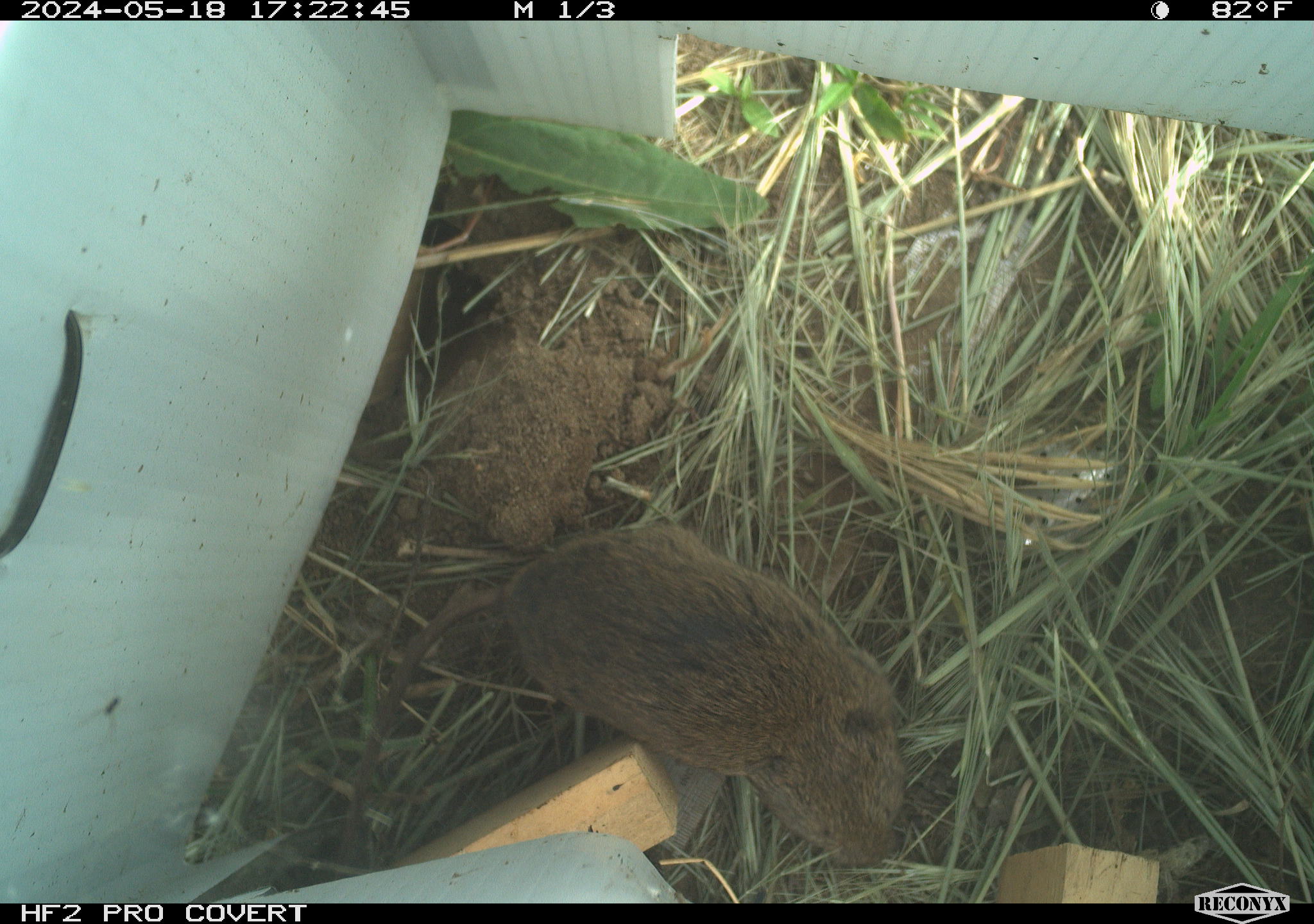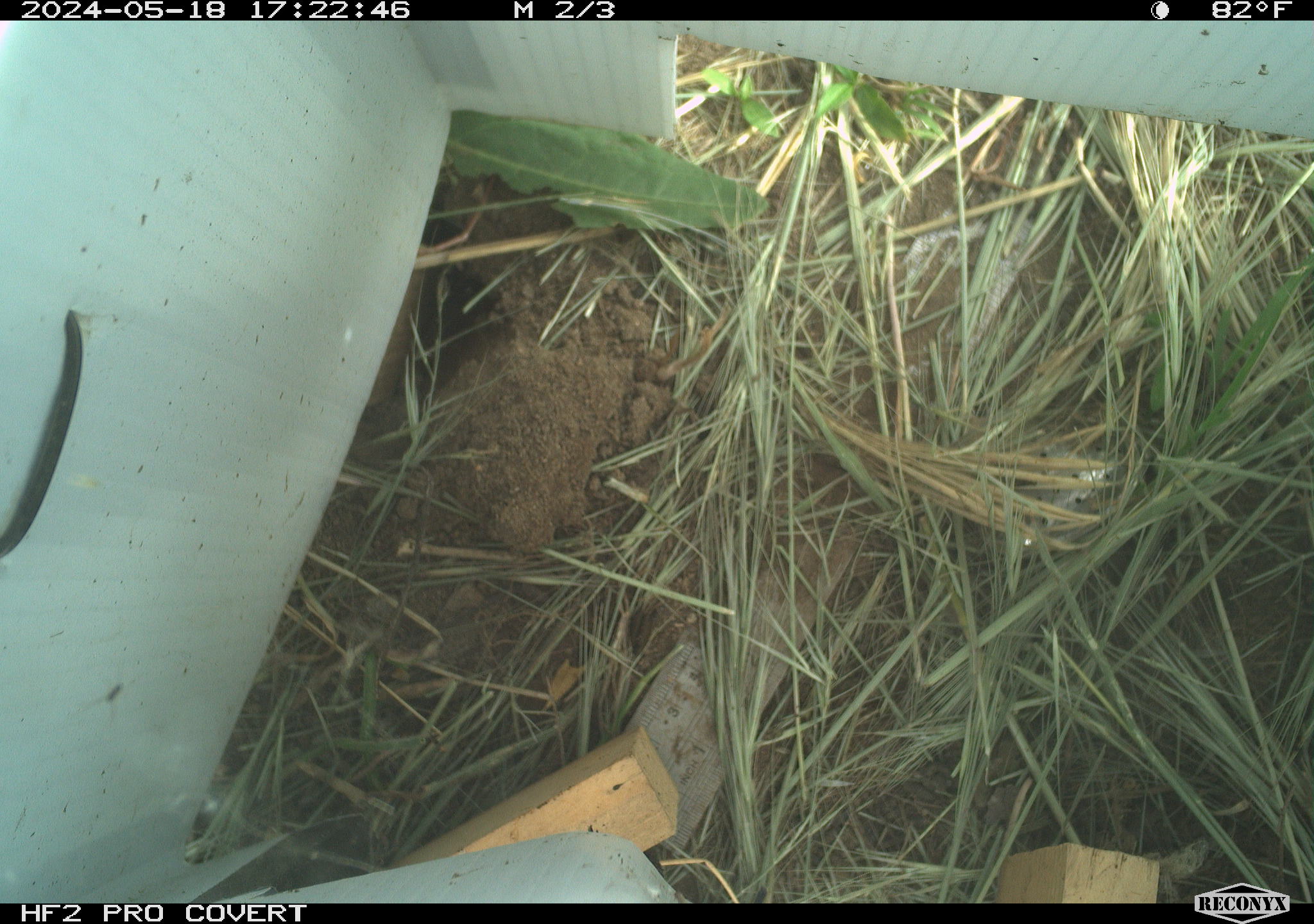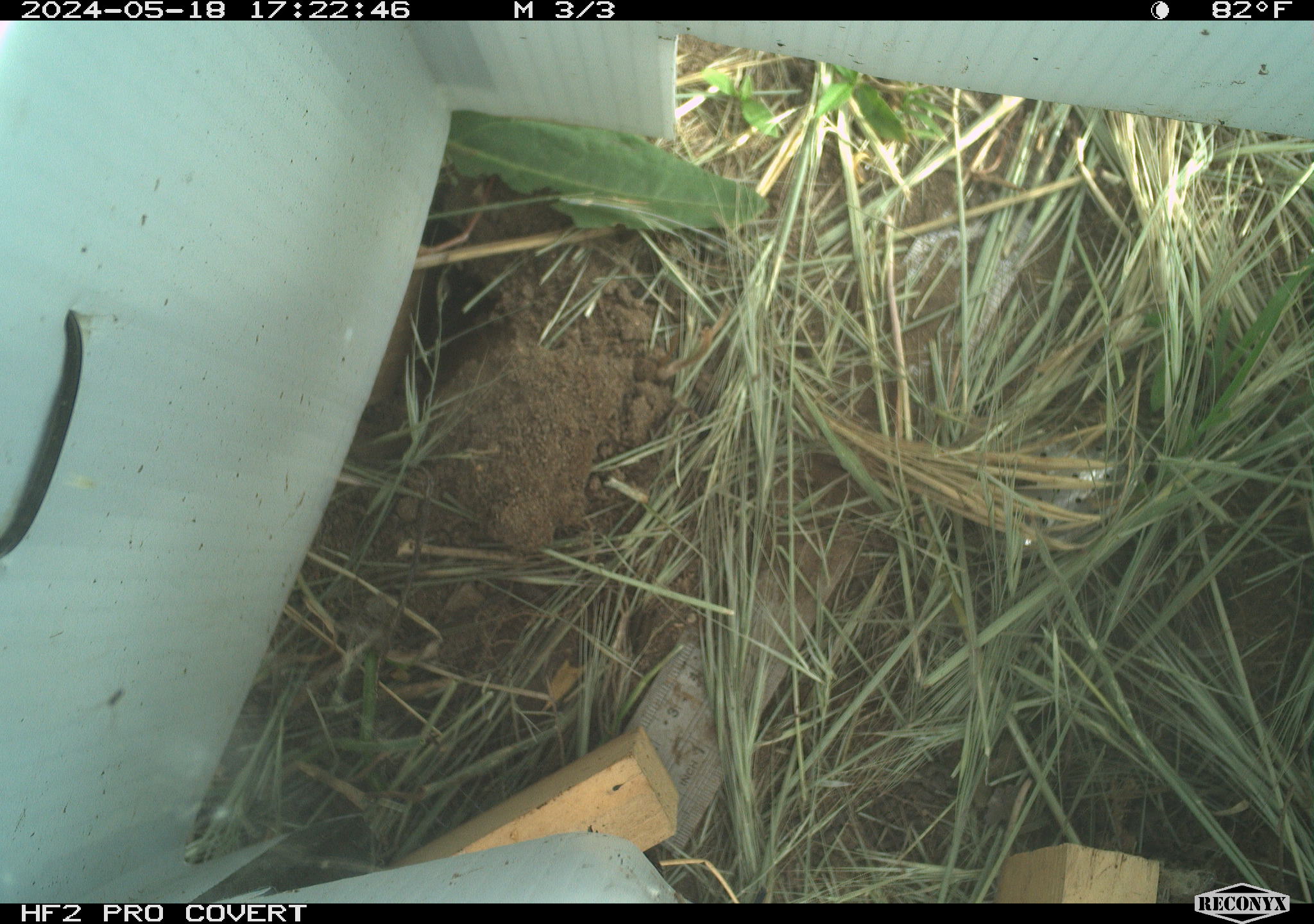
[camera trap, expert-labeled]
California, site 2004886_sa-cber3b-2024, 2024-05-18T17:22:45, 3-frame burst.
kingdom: Animalia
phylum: Chordata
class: Mammalia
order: Rodentia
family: Cricetidae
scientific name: Arvicolinae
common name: voles, lemmings, and muskrats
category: arvicolinae subfamily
Arvicolinae subfamily (voles, lemmings, and muskrats) (Arvicolinae).